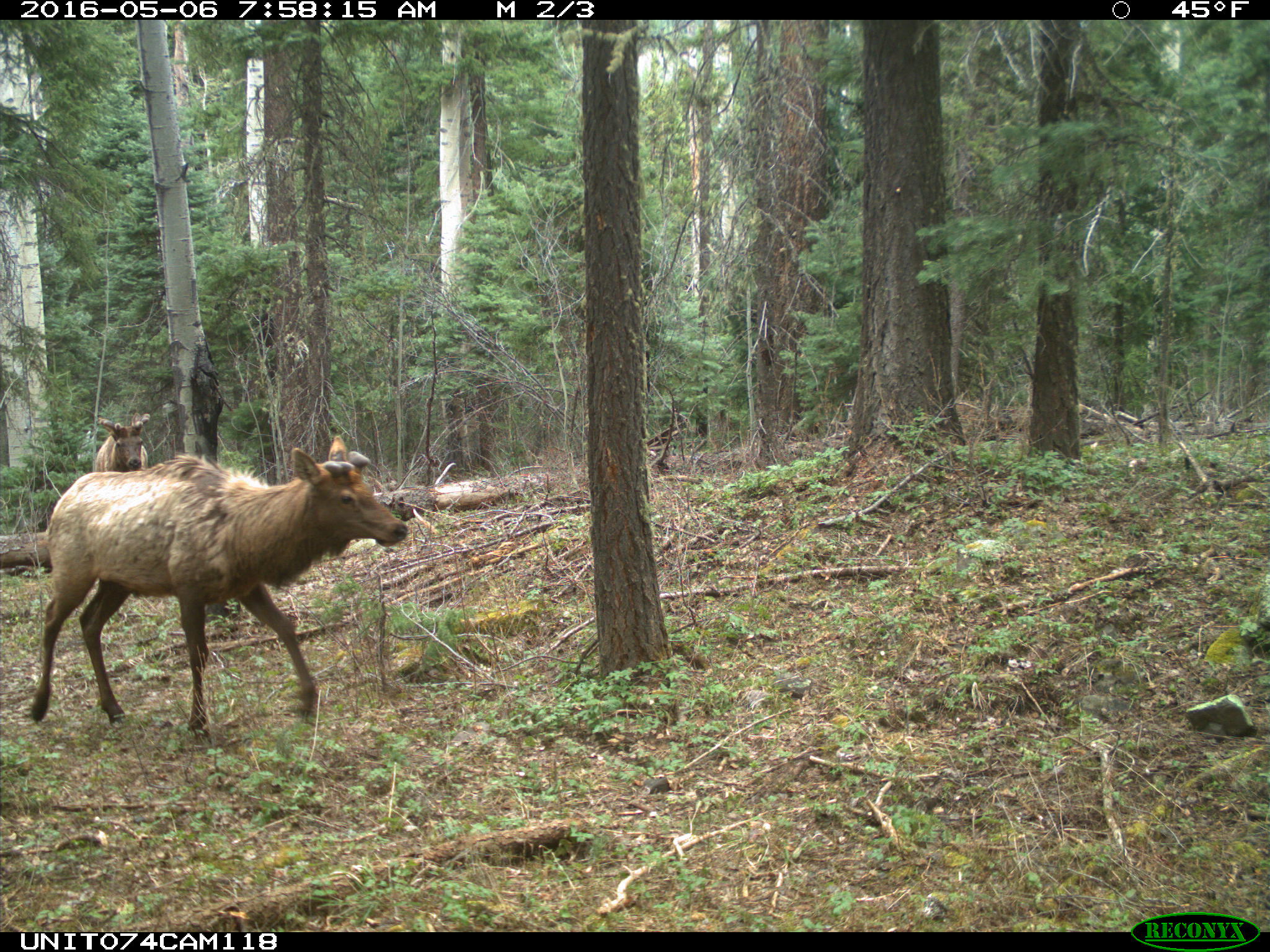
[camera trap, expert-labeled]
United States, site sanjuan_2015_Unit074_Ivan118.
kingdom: Animalia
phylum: Chordata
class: Mammalia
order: Artiodactyla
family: Cervidae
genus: Cervus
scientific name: Cervus elaphus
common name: red deer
Cervus elaphus (red deer).